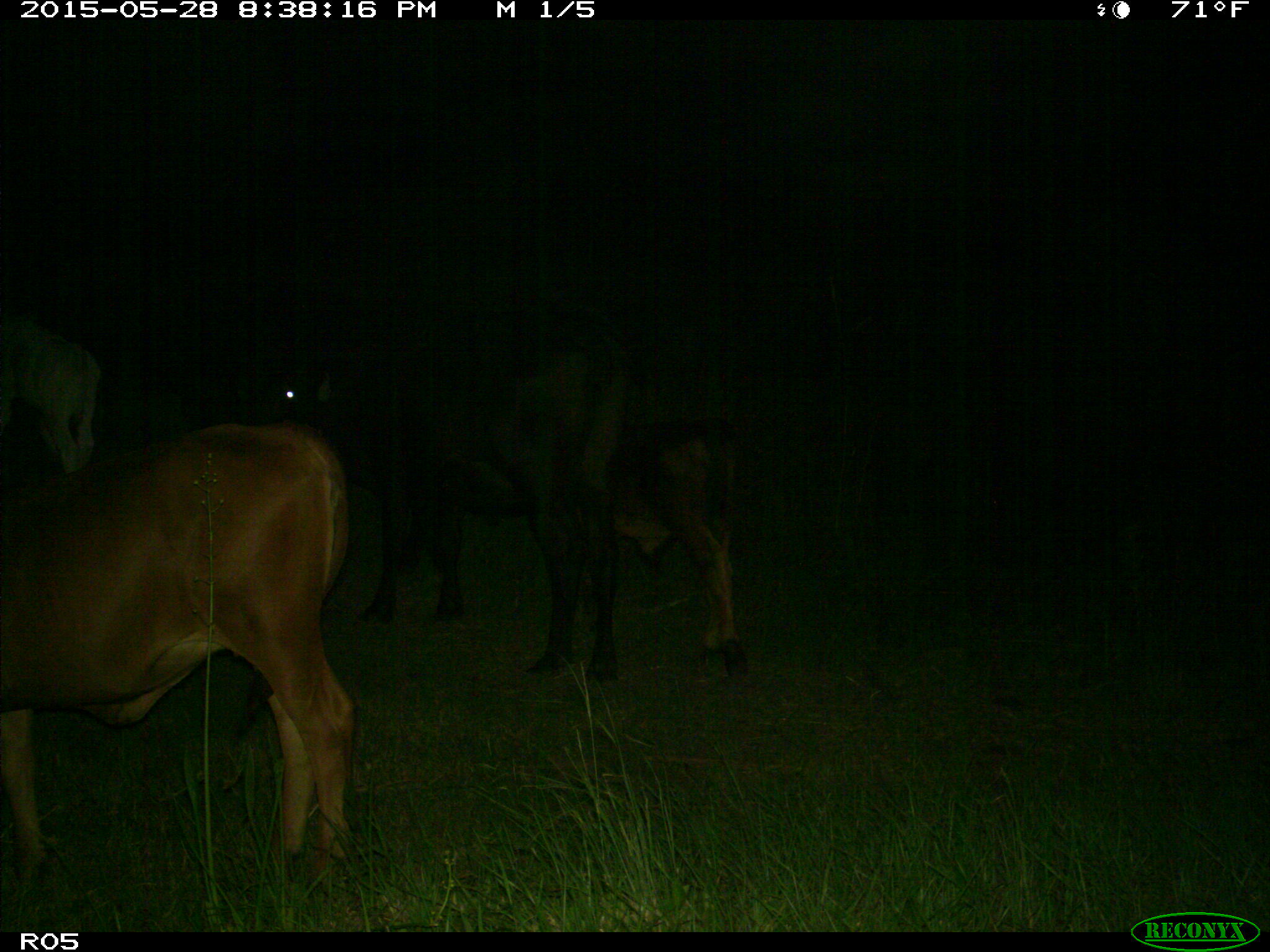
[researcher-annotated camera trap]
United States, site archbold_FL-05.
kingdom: Animalia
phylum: Chordata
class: Mammalia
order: Artiodactyla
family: Bovidae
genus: Bos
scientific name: Bos taurus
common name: domestic cow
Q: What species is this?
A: Bos taurus (domestic cow).